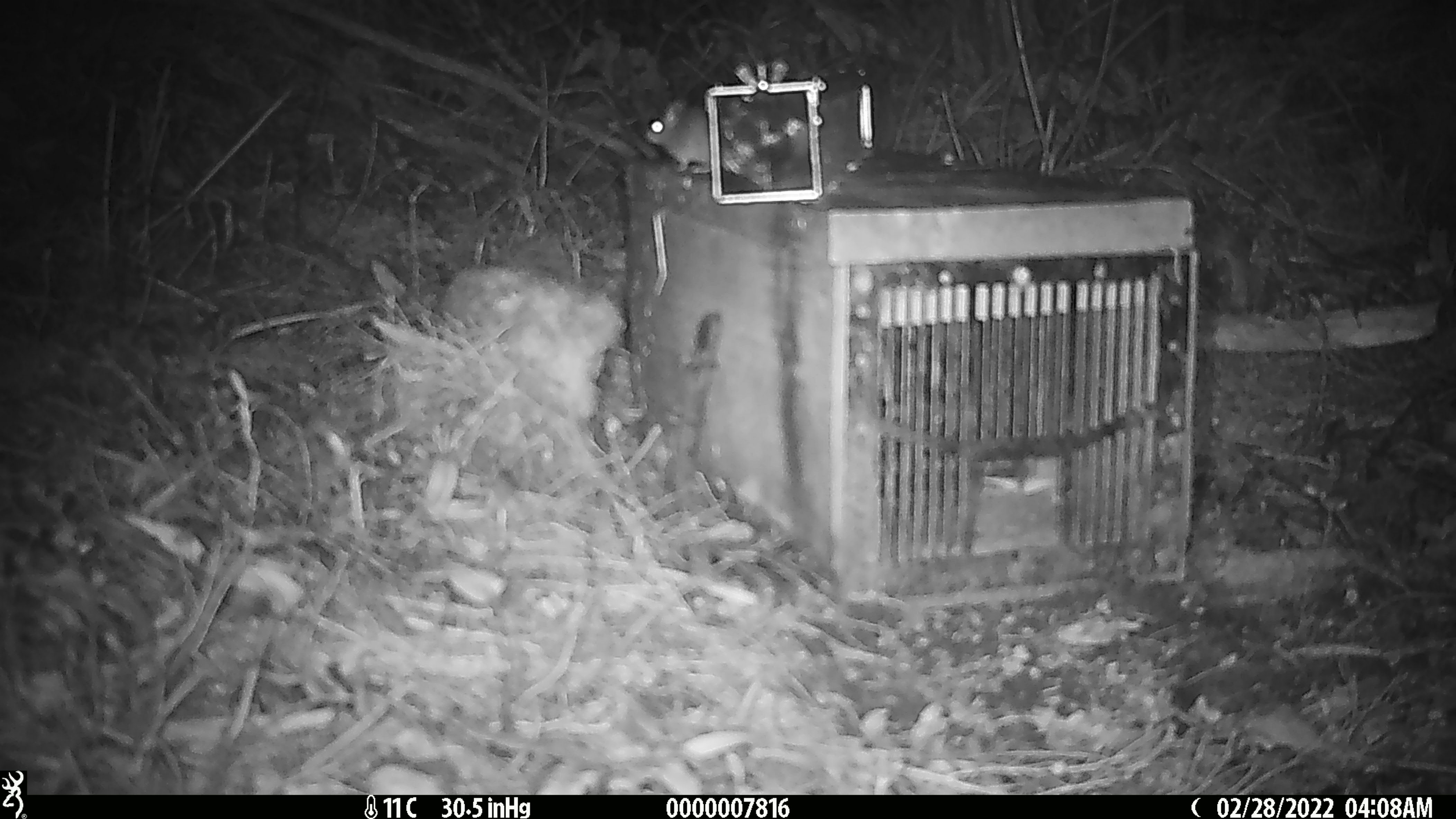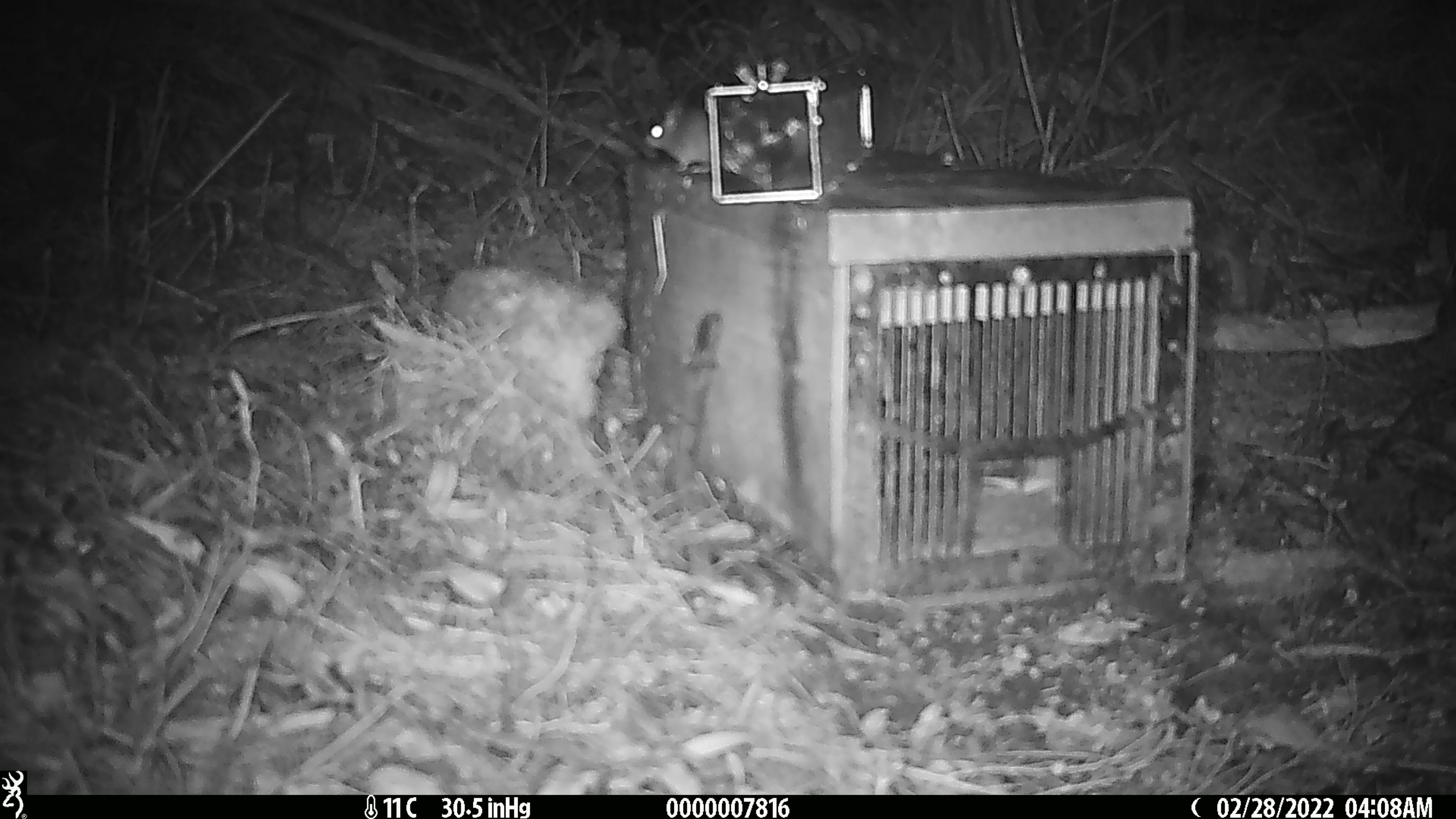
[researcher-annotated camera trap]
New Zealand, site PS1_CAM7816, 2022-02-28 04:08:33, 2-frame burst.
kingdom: Animalia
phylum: Chordata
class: Mammalia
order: Rodentia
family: Muridae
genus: Mus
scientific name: Mus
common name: mouse